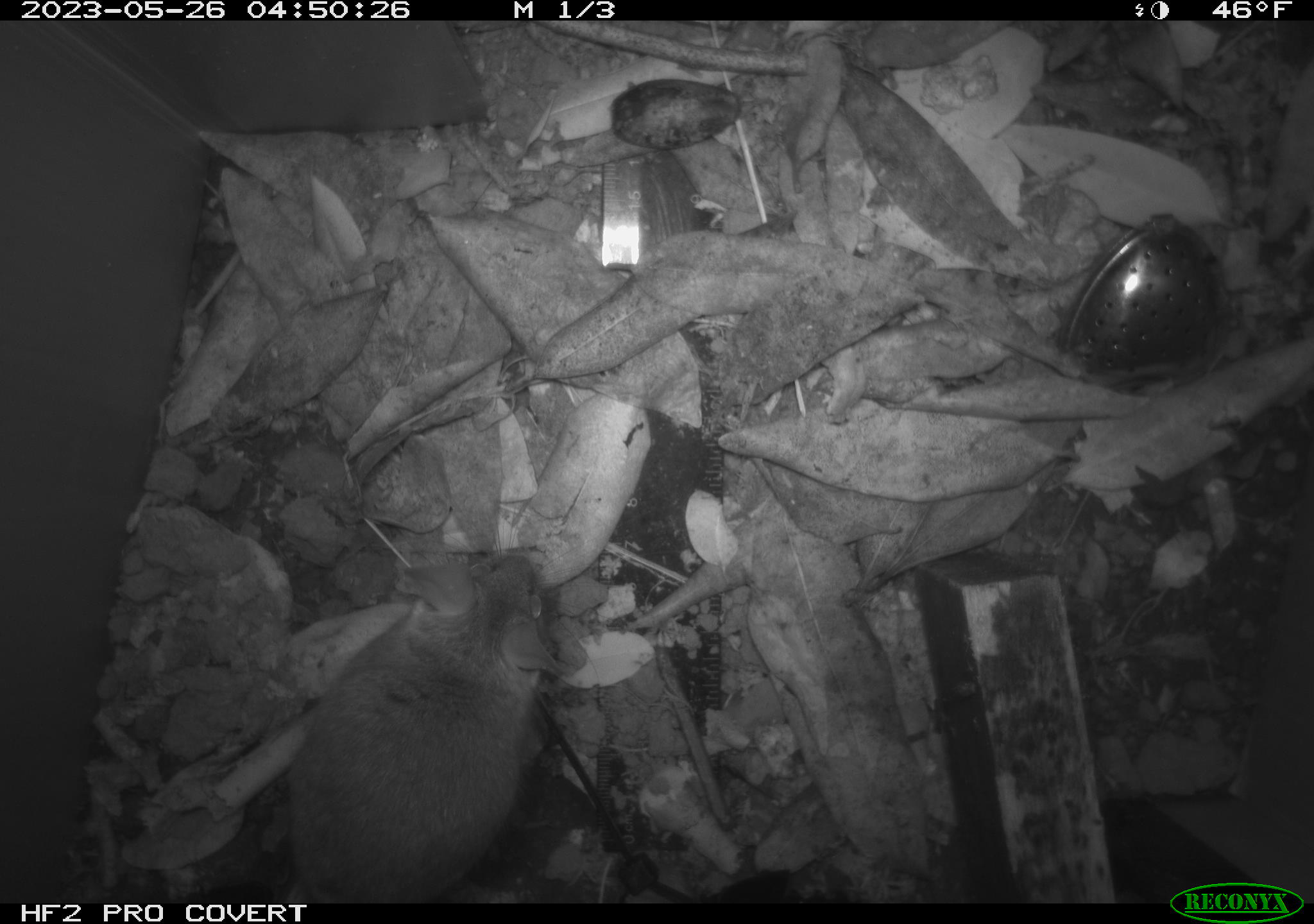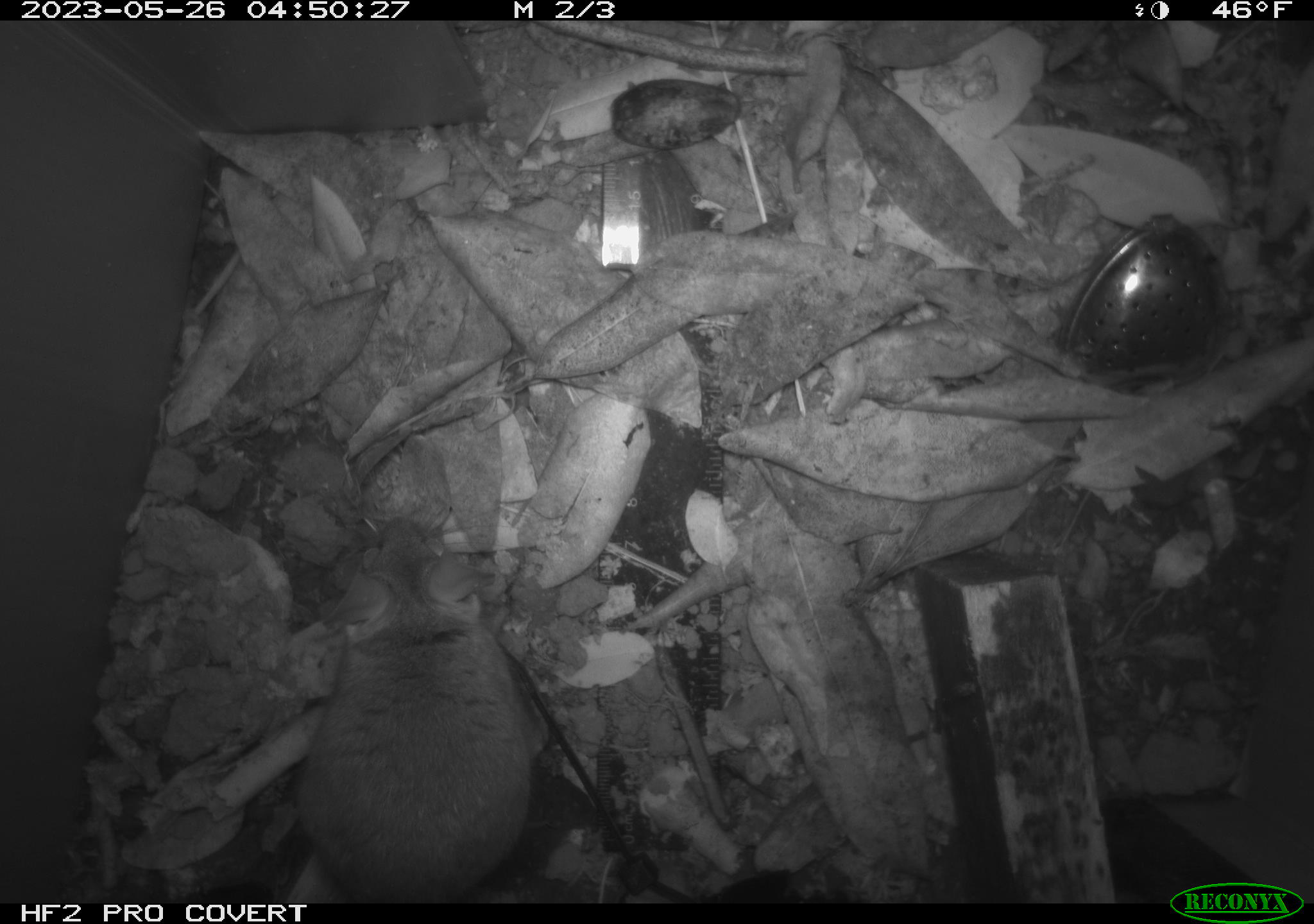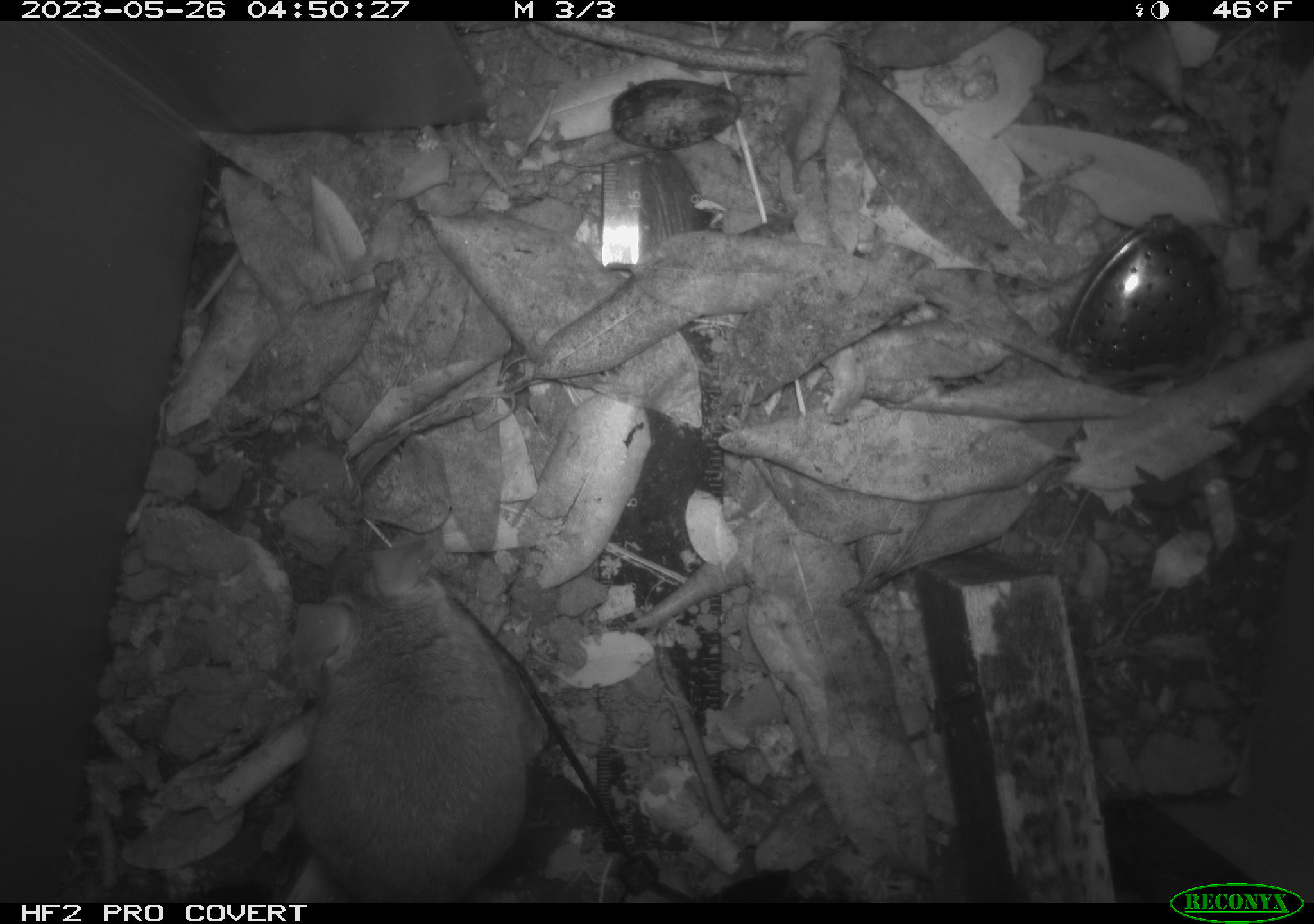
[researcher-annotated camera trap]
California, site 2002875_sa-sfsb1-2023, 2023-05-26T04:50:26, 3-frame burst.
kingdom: Animalia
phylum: Chordata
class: Mammalia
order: Rodentia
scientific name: Rodentia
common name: mouse species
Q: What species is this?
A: Mouse species (Rodentia).